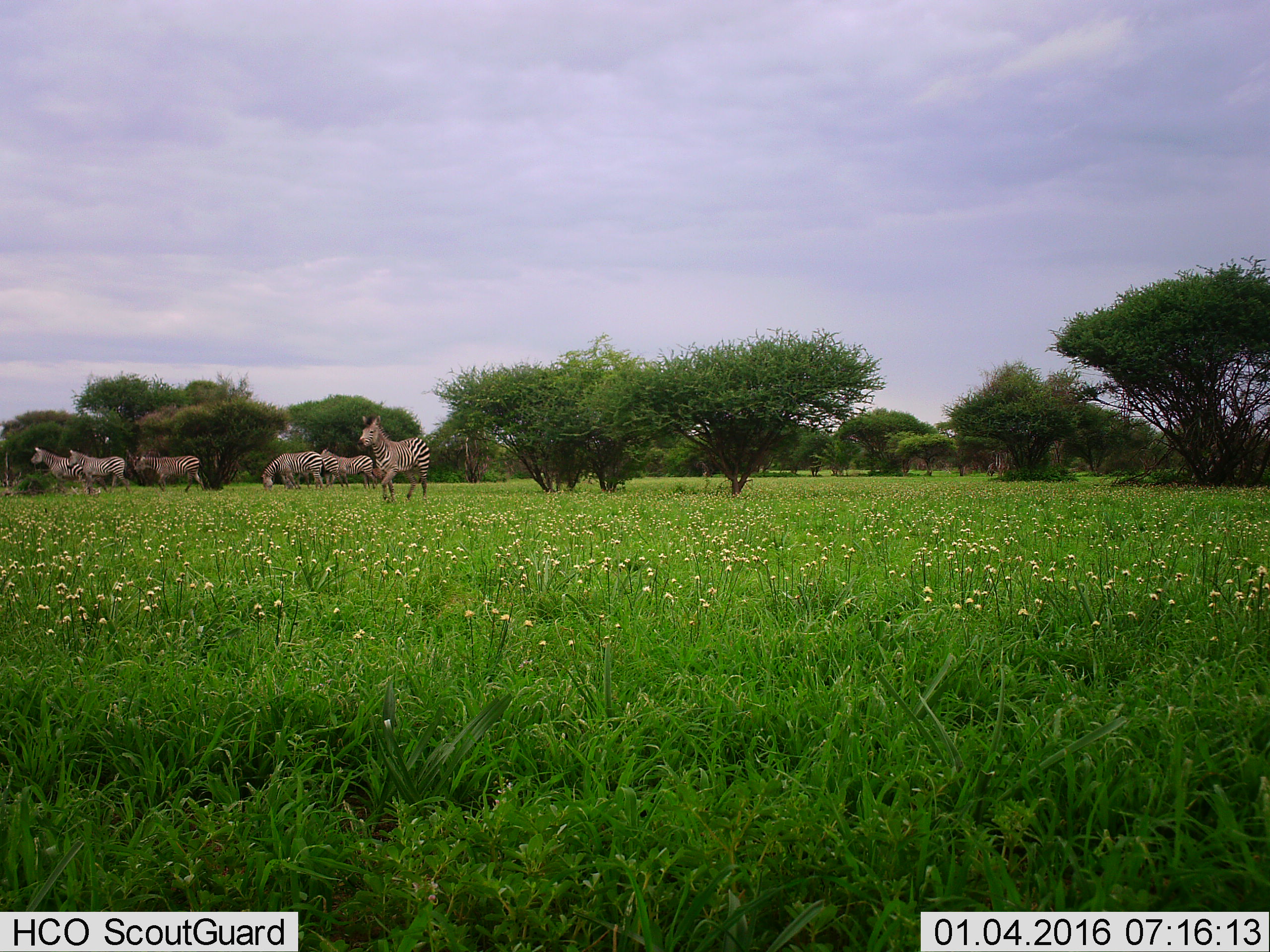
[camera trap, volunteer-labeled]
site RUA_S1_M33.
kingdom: Animalia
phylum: Chordata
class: Mammalia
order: Perissodactyla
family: Equidae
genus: Equus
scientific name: Equus quagga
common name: plains zebra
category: zebraplains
Zebraplains (plains zebra) (Equus quagga), count 7. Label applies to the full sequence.